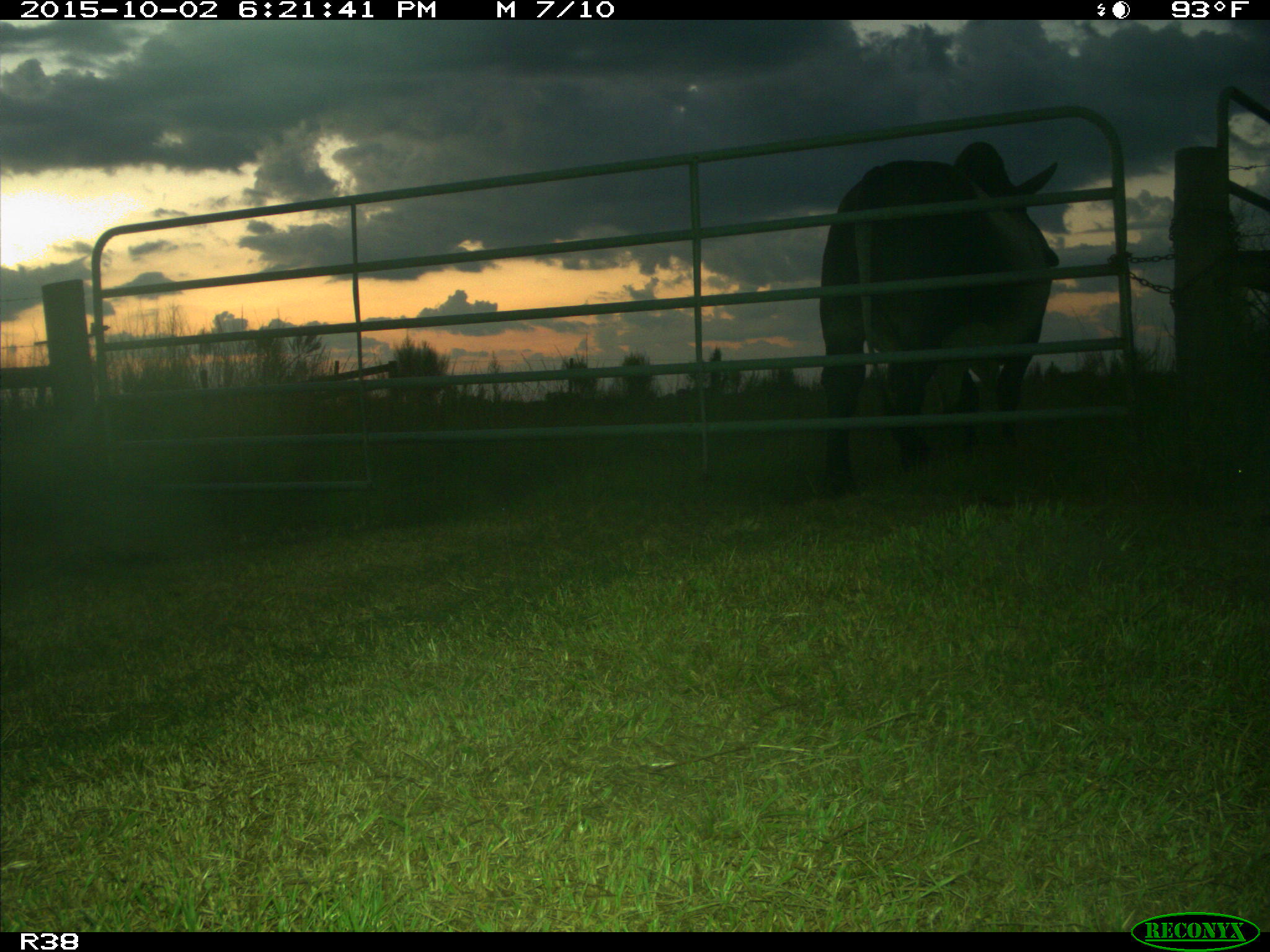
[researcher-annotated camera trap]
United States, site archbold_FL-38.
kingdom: Animalia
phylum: Chordata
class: Mammalia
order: Artiodactyla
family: Bovidae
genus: Bos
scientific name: Bos taurus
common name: domestic cow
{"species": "Bos taurus (domestic cow)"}